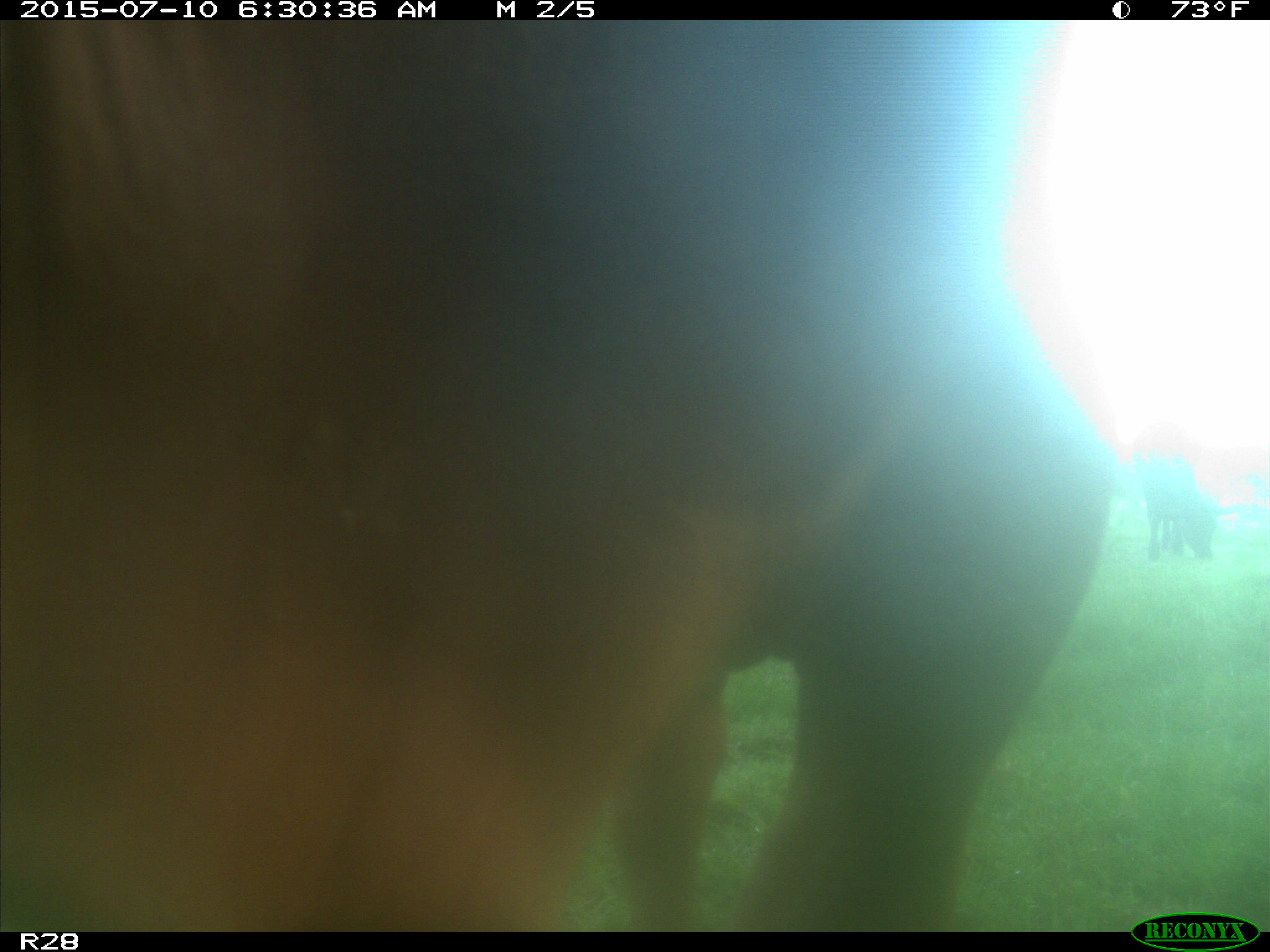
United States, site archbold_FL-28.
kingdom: Animalia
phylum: Chordata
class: Mammalia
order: Artiodactyla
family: Bovidae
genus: Bos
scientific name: Bos taurus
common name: domestic cow